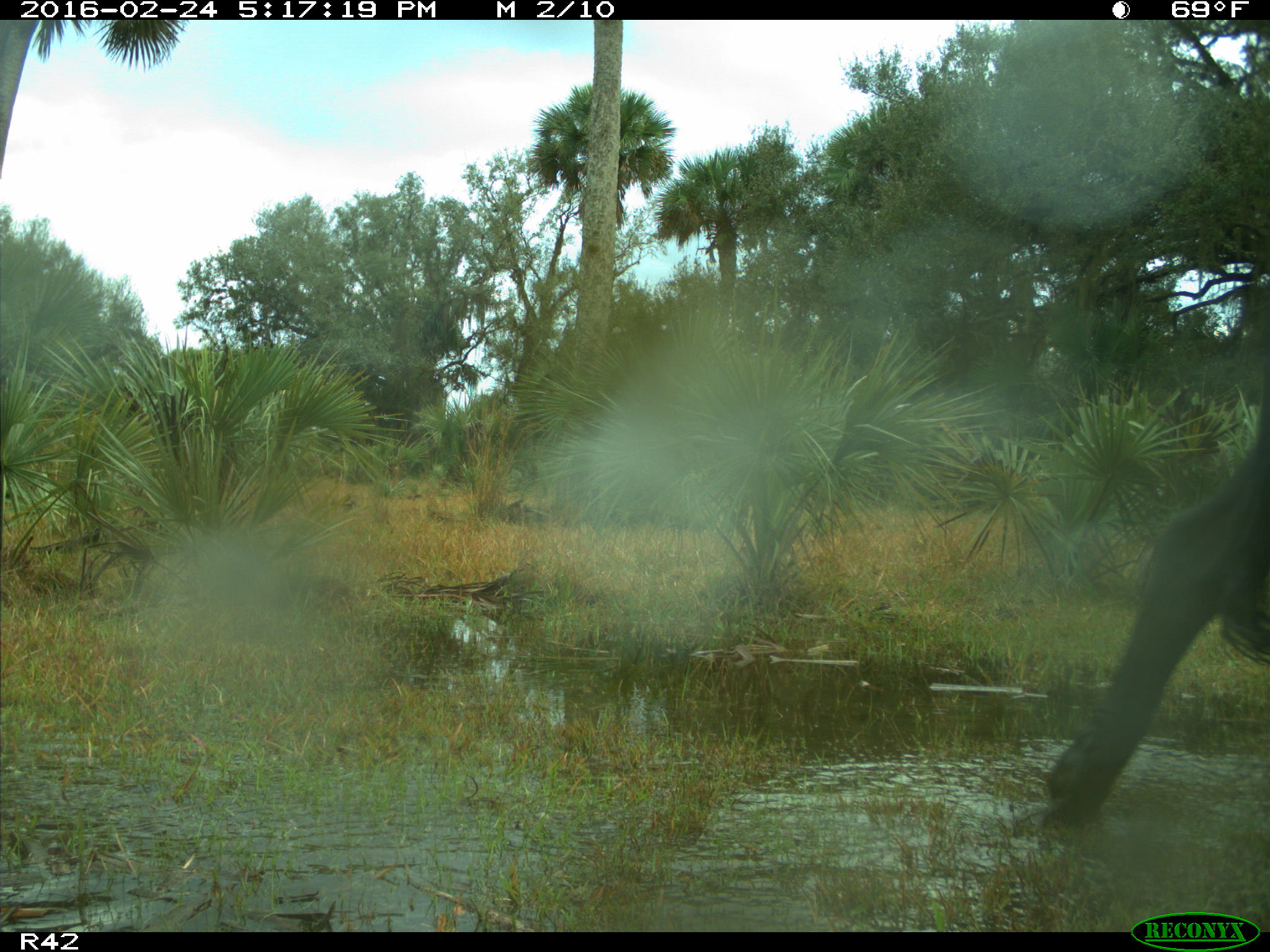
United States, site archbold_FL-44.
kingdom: Animalia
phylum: Chordata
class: Mammalia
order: Artiodactyla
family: Bovidae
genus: Bos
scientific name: Bos taurus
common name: domestic cow